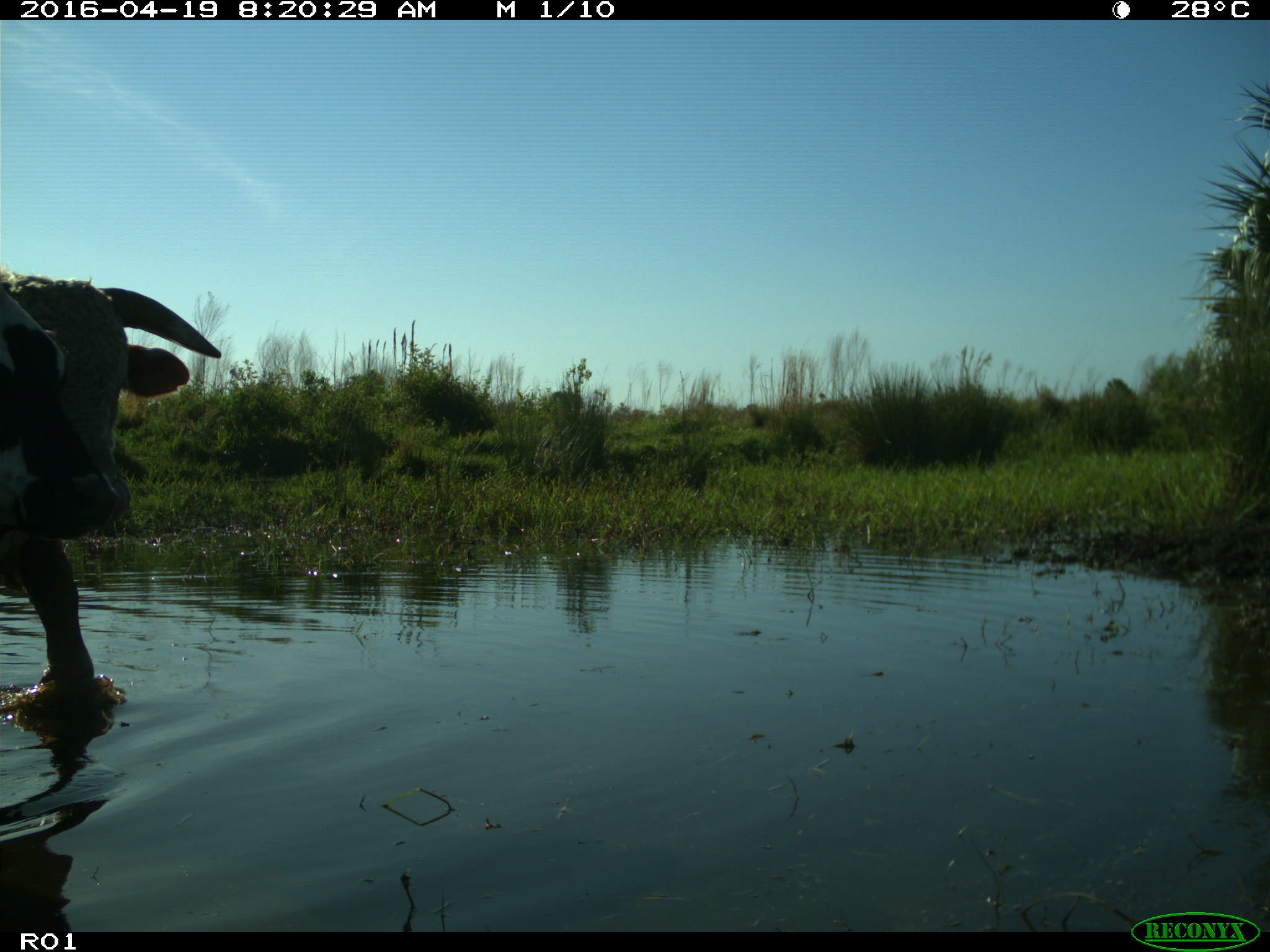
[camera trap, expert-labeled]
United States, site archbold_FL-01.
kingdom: Animalia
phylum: Chordata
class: Mammalia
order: Artiodactyla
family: Bovidae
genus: Bos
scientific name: Bos taurus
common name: domestic cow